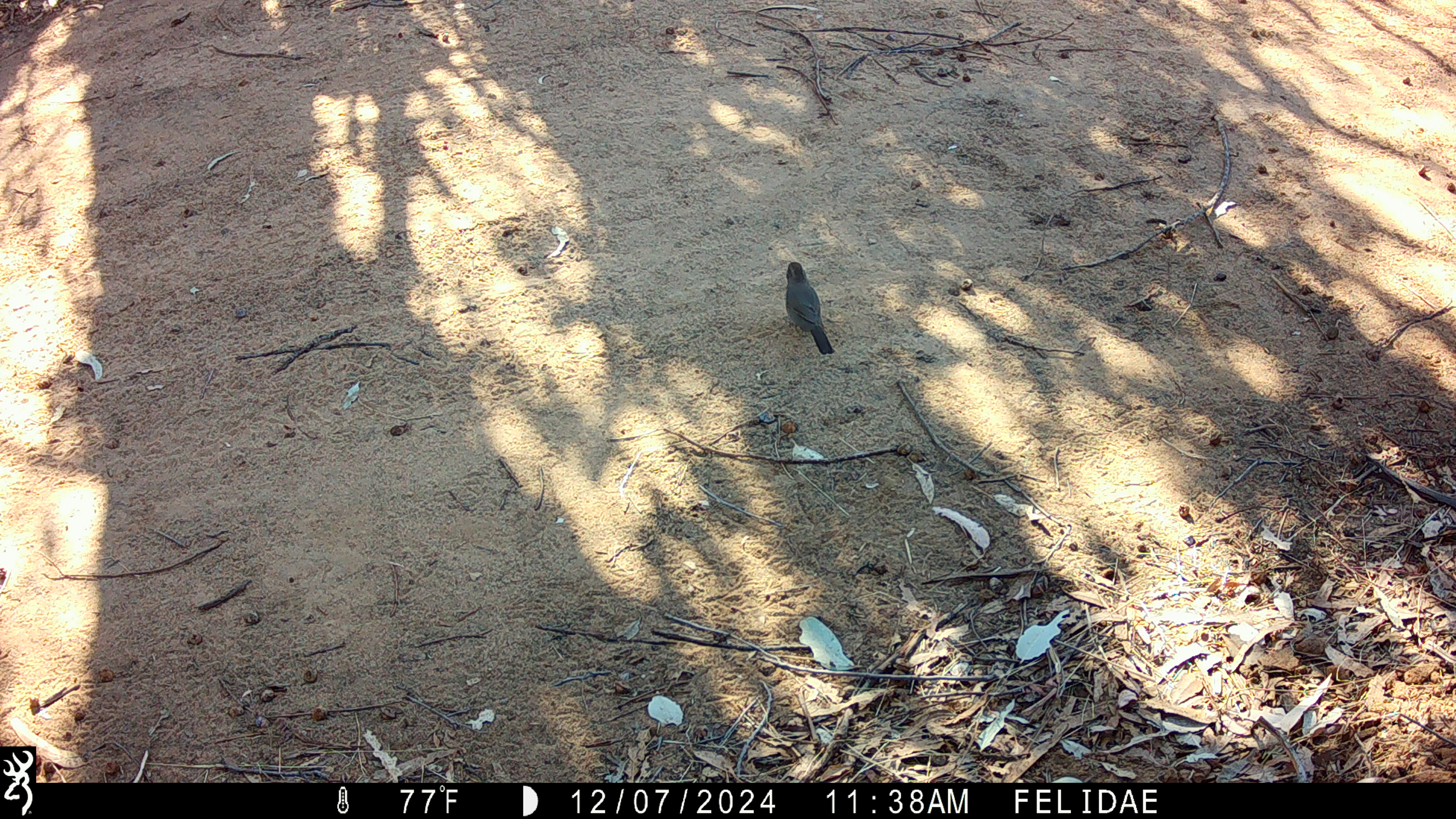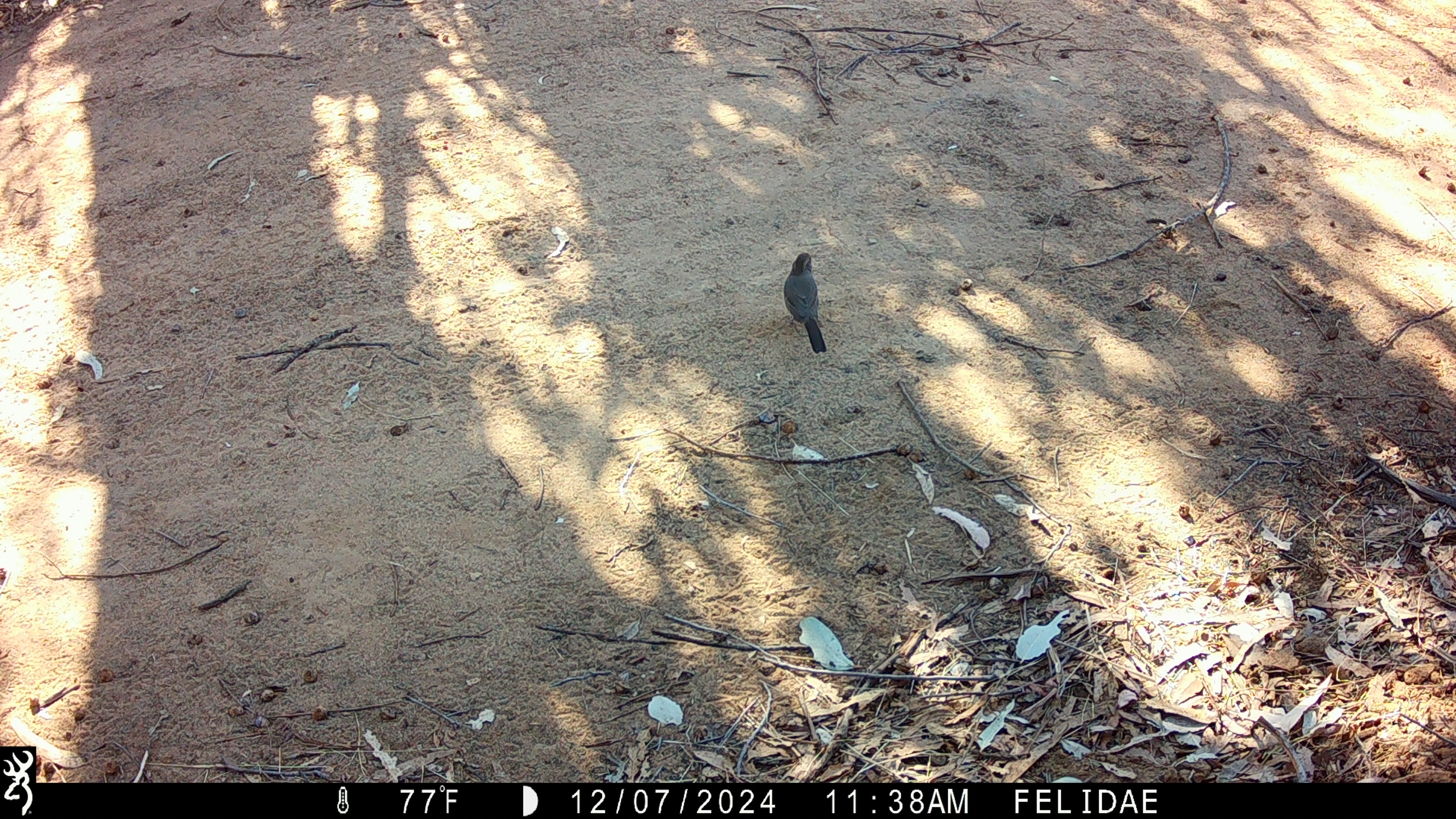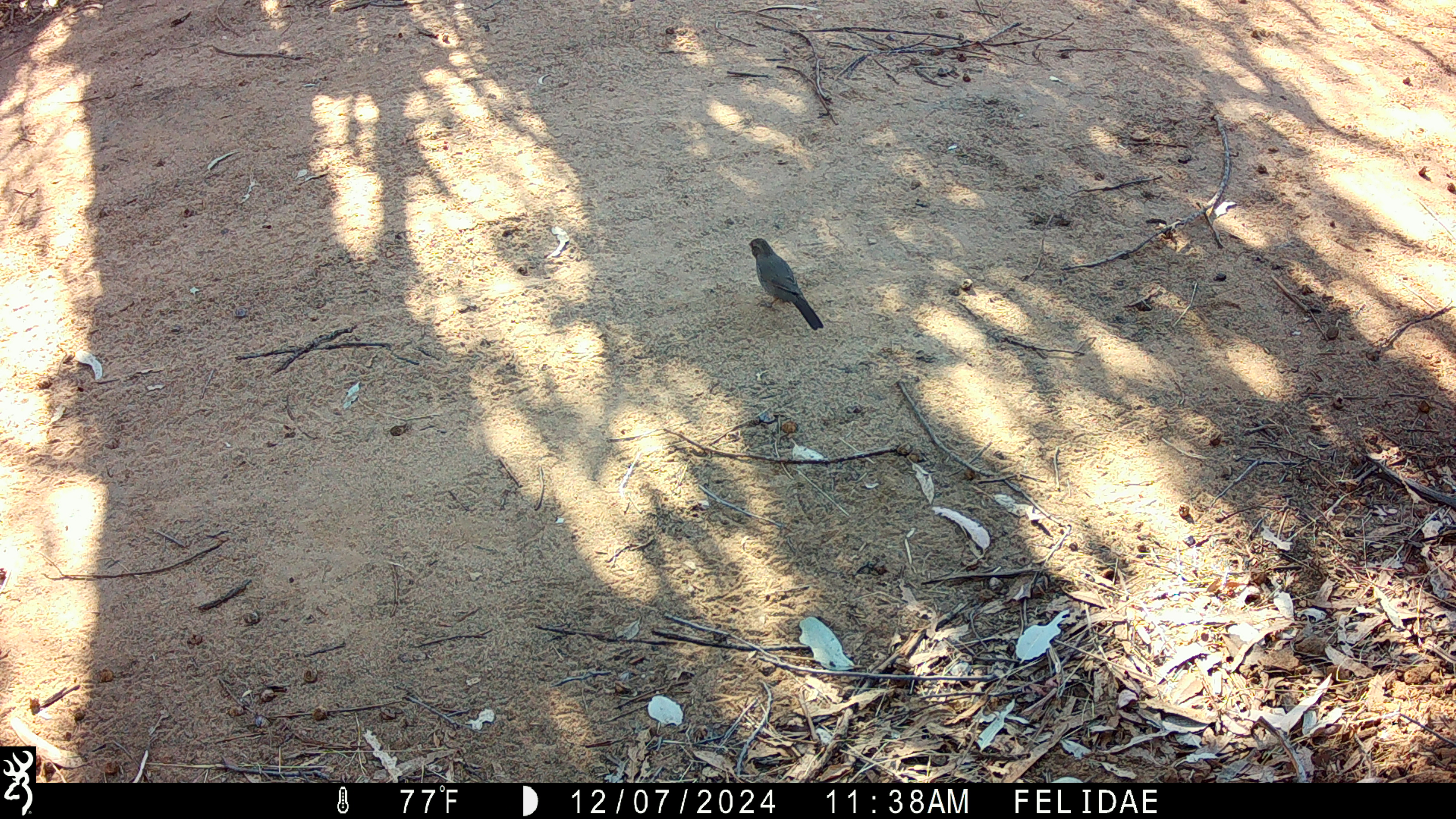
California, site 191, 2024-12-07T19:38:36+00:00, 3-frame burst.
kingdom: Animalia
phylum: Chordata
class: Aves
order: Passeriformes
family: Passerellidae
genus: Melozone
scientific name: Melozone crissalis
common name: california towhee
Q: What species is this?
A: California towhee (Melozone crissalis).